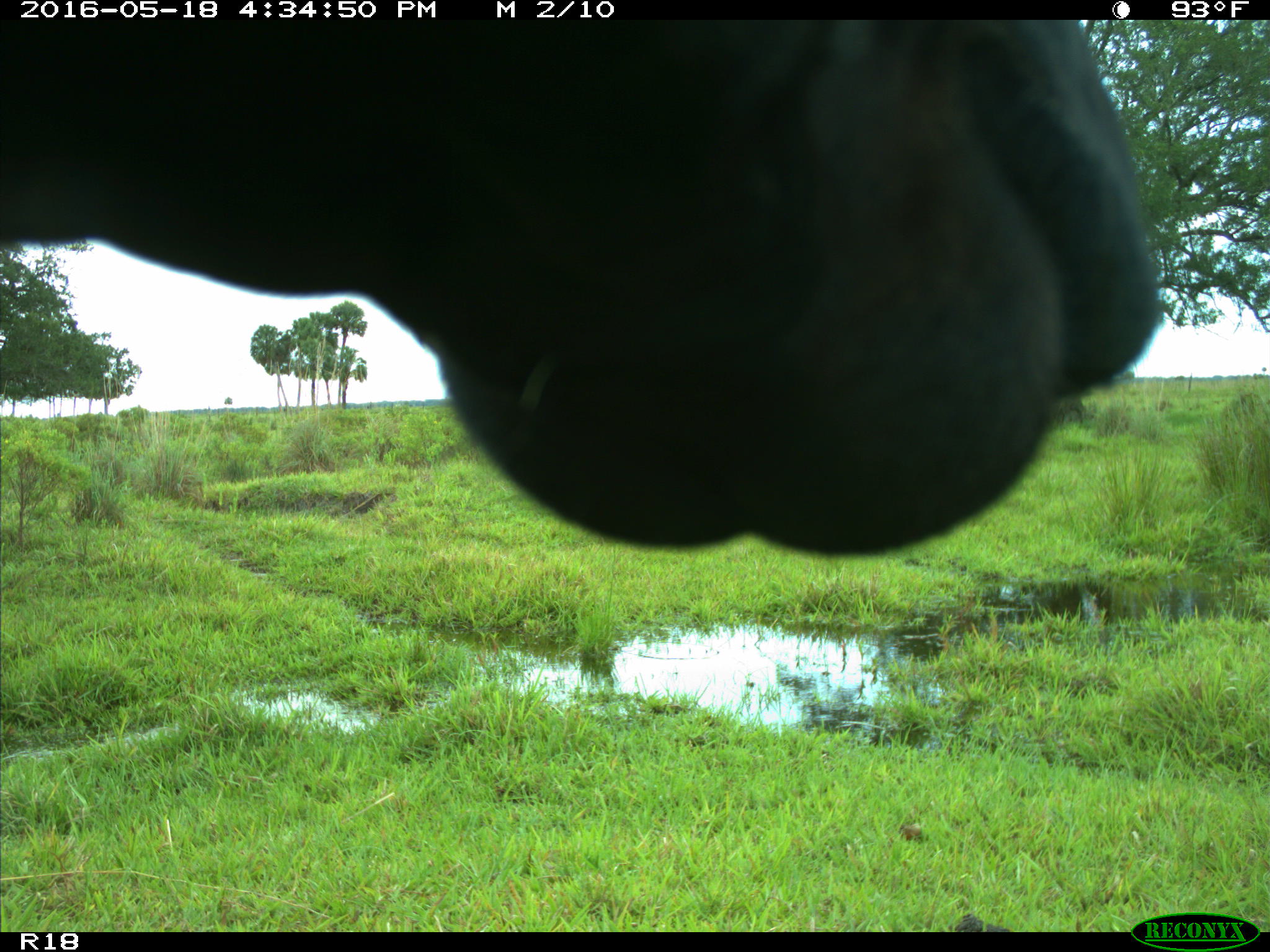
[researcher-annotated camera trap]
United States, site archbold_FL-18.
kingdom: Animalia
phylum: Chordata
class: Mammalia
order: Artiodactyla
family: Bovidae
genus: Bos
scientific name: Bos taurus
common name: domestic cow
Bos taurus (domestic cow).